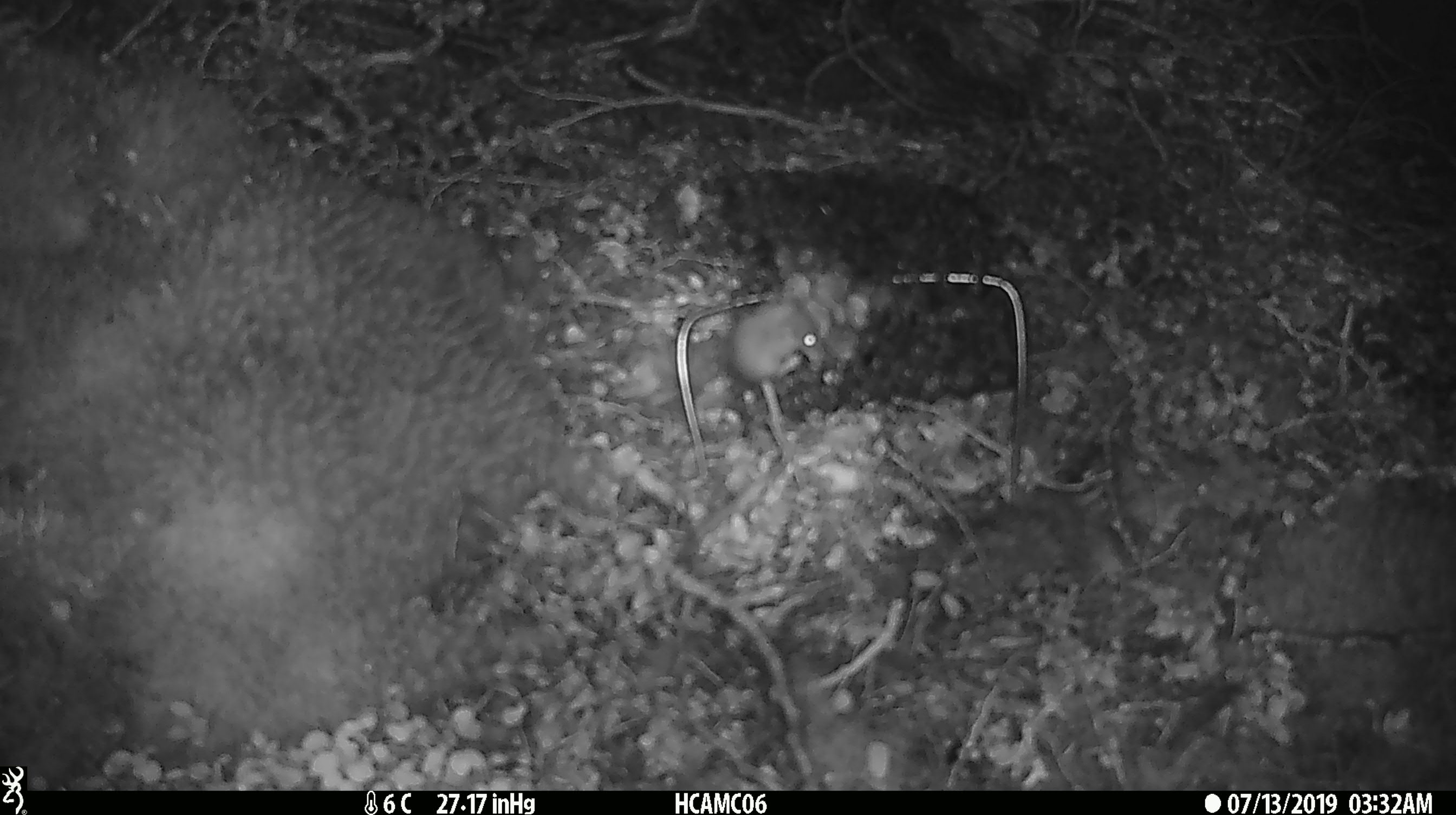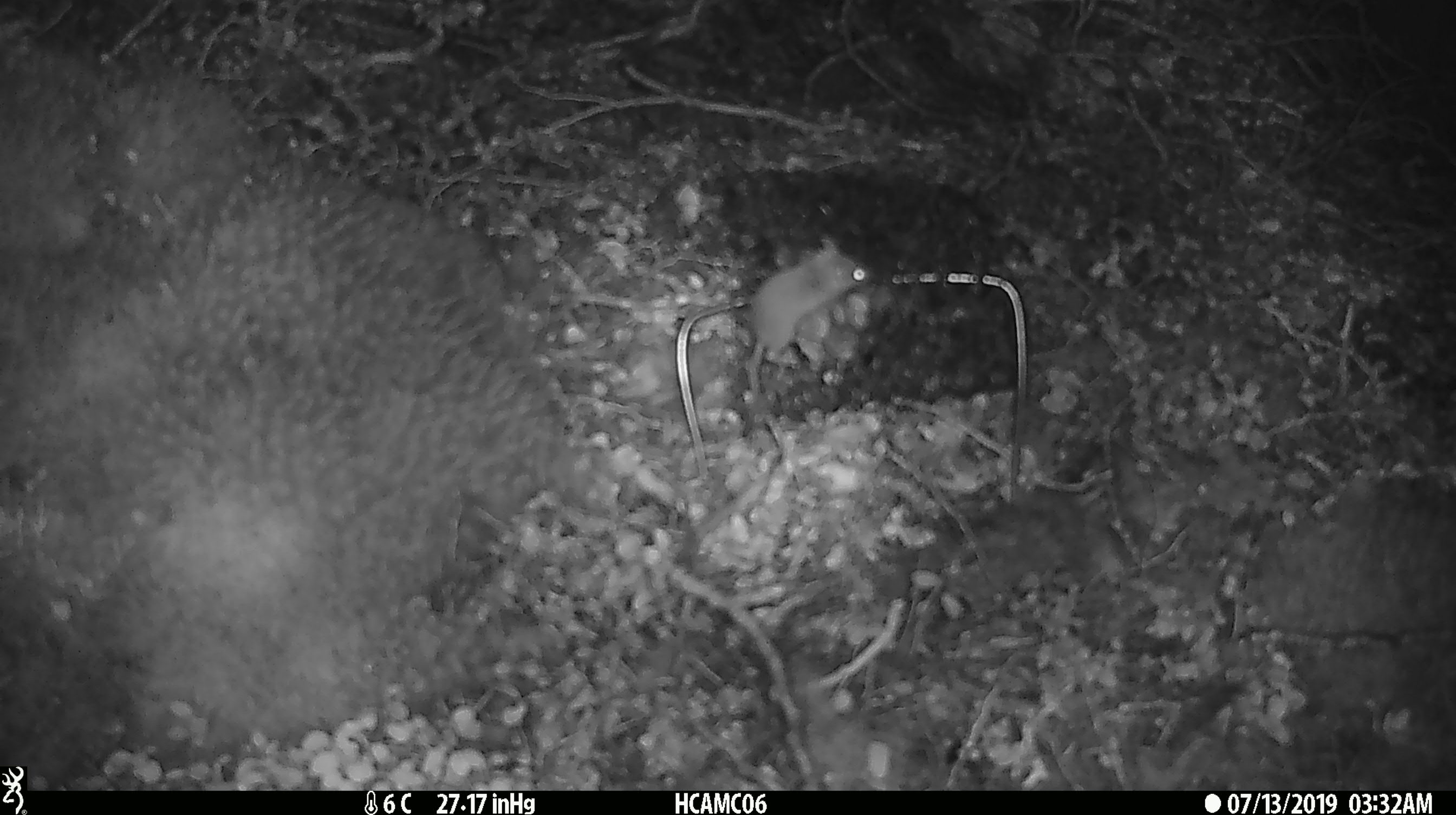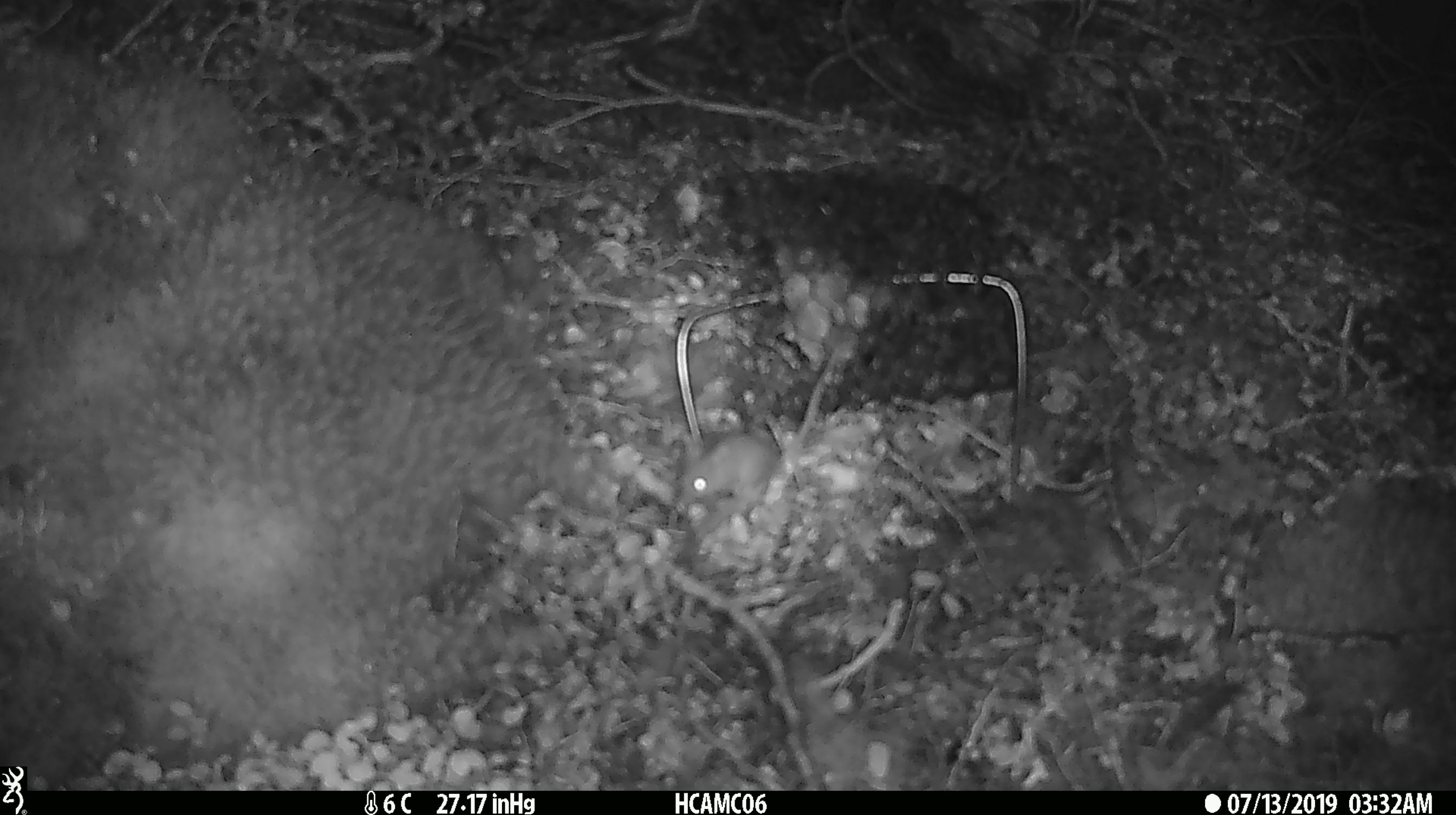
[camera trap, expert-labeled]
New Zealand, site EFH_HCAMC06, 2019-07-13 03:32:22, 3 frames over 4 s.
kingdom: Animalia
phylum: Chordata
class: Mammalia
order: Rodentia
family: Muridae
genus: Mus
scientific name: Mus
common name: mouse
Mouse (Mus).